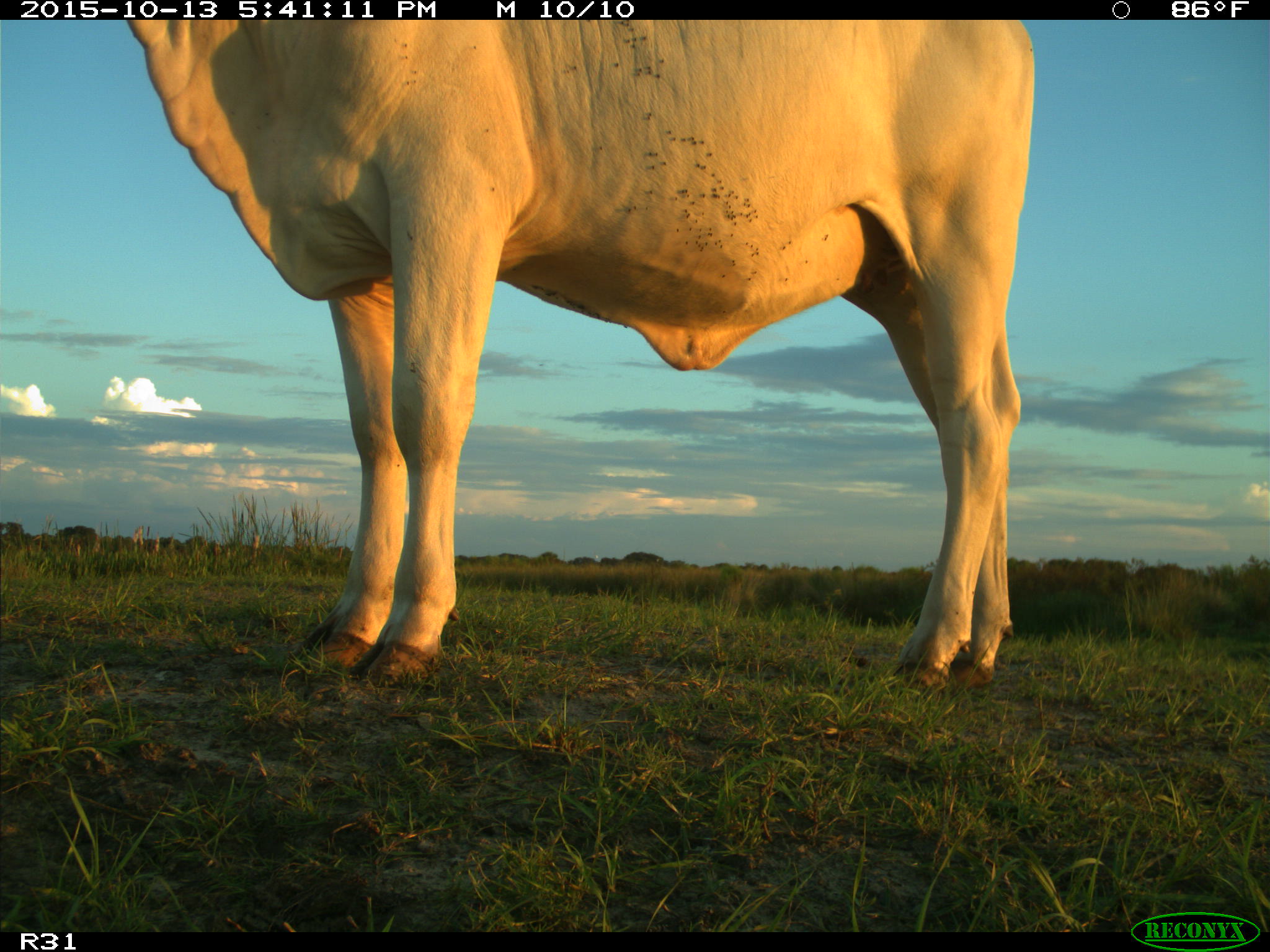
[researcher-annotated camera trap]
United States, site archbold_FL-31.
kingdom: Animalia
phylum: Chordata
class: Mammalia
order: Artiodactyla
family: Bovidae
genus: Bos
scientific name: Bos taurus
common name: domestic cow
Bos taurus (domestic cow).